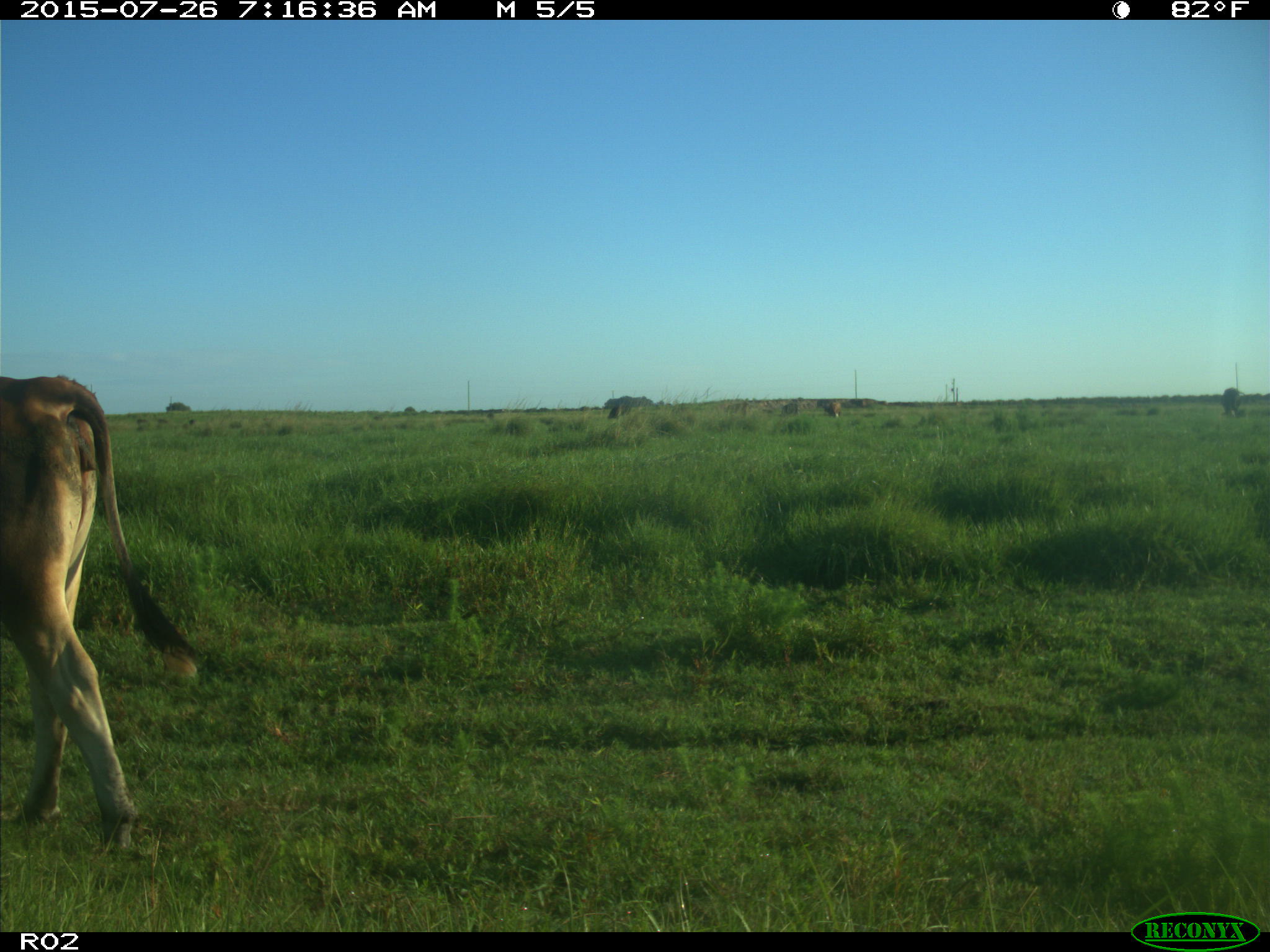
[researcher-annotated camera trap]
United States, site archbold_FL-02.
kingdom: Animalia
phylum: Chordata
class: Mammalia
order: Artiodactyla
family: Bovidae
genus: Bos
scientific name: Bos taurus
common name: domestic cow